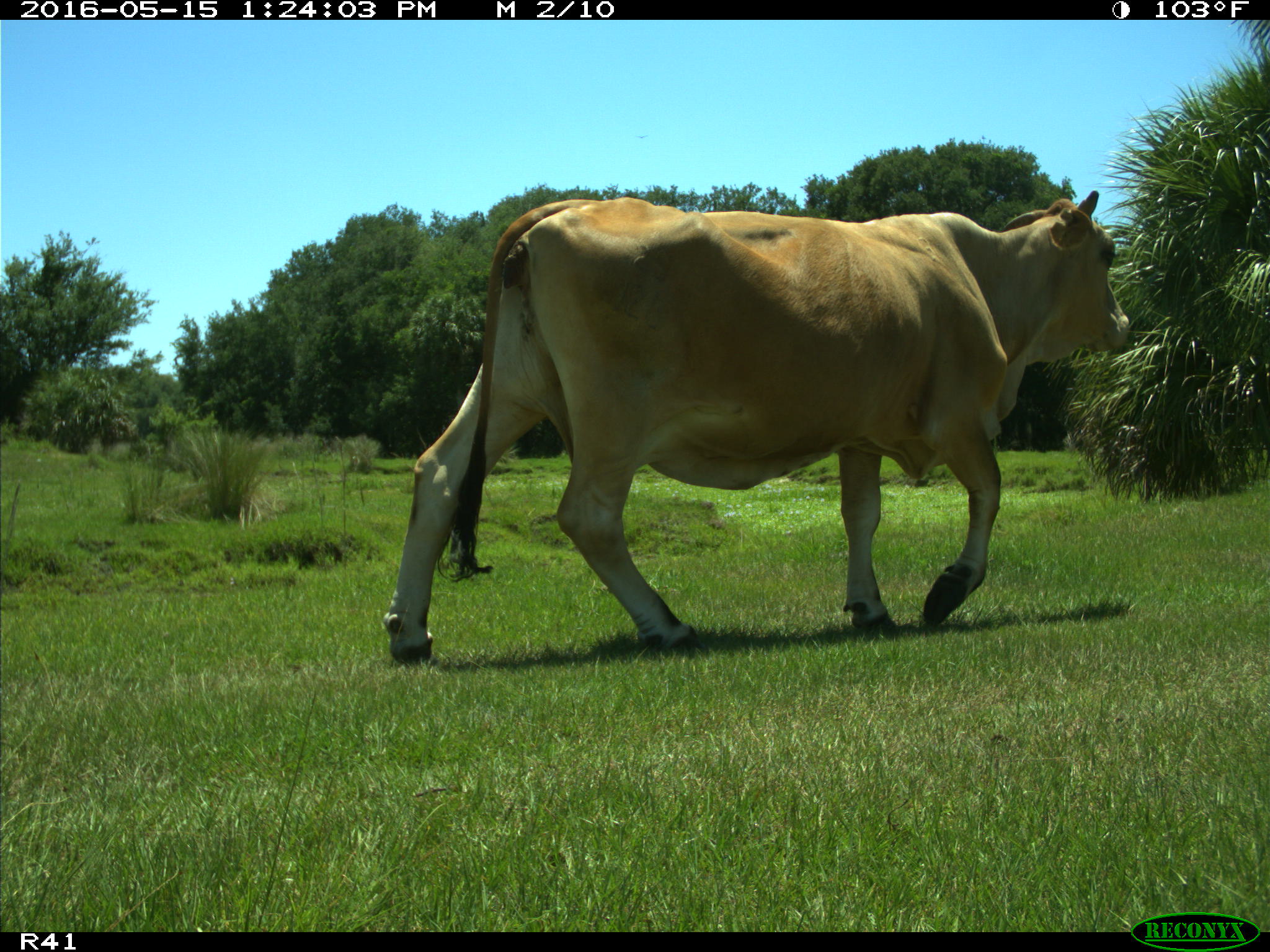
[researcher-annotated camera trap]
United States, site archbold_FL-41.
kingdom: Animalia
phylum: Chordata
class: Mammalia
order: Artiodactyla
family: Bovidae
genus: Bos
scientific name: Bos taurus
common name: domestic cow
Bos taurus (domestic cow).